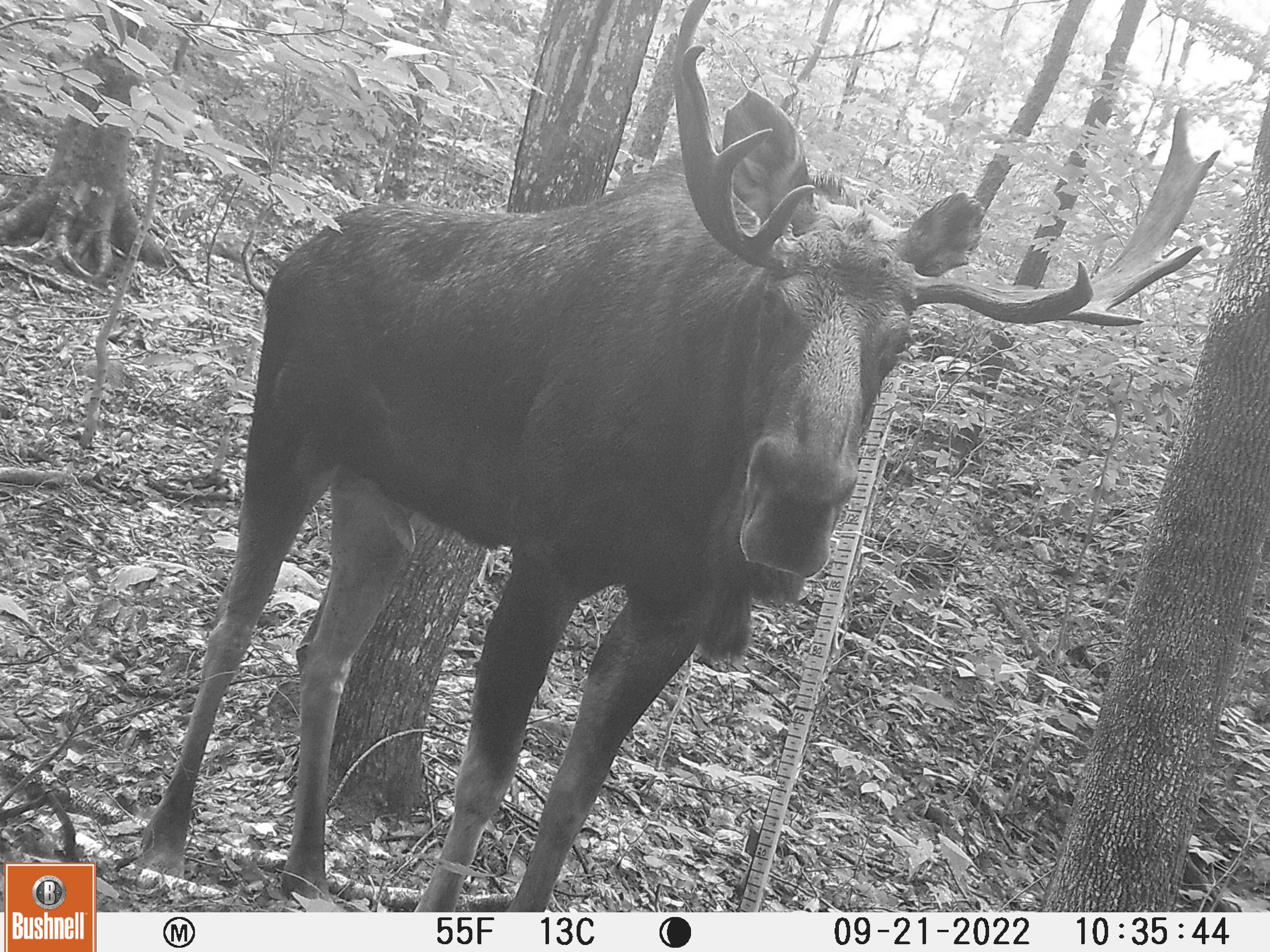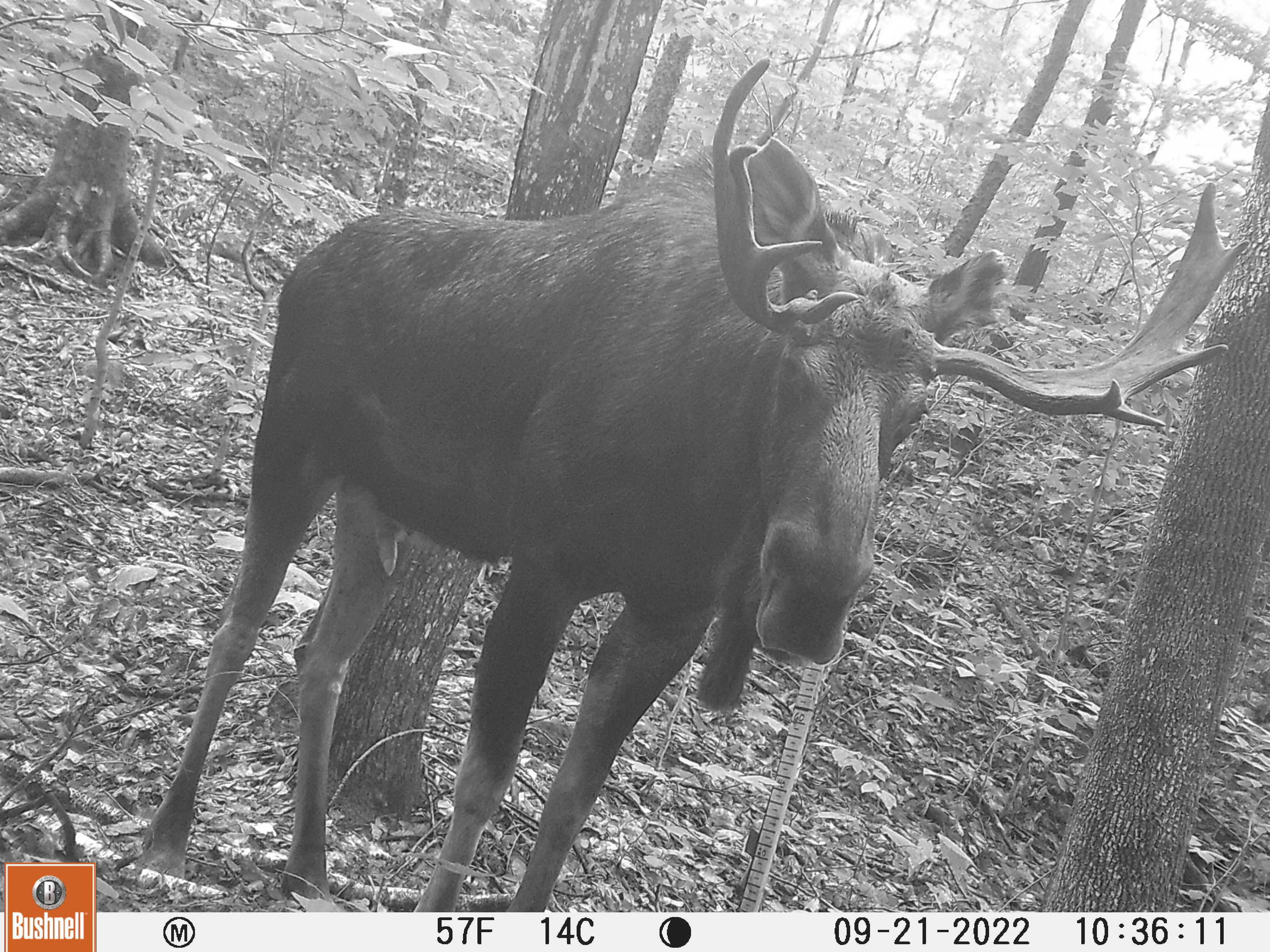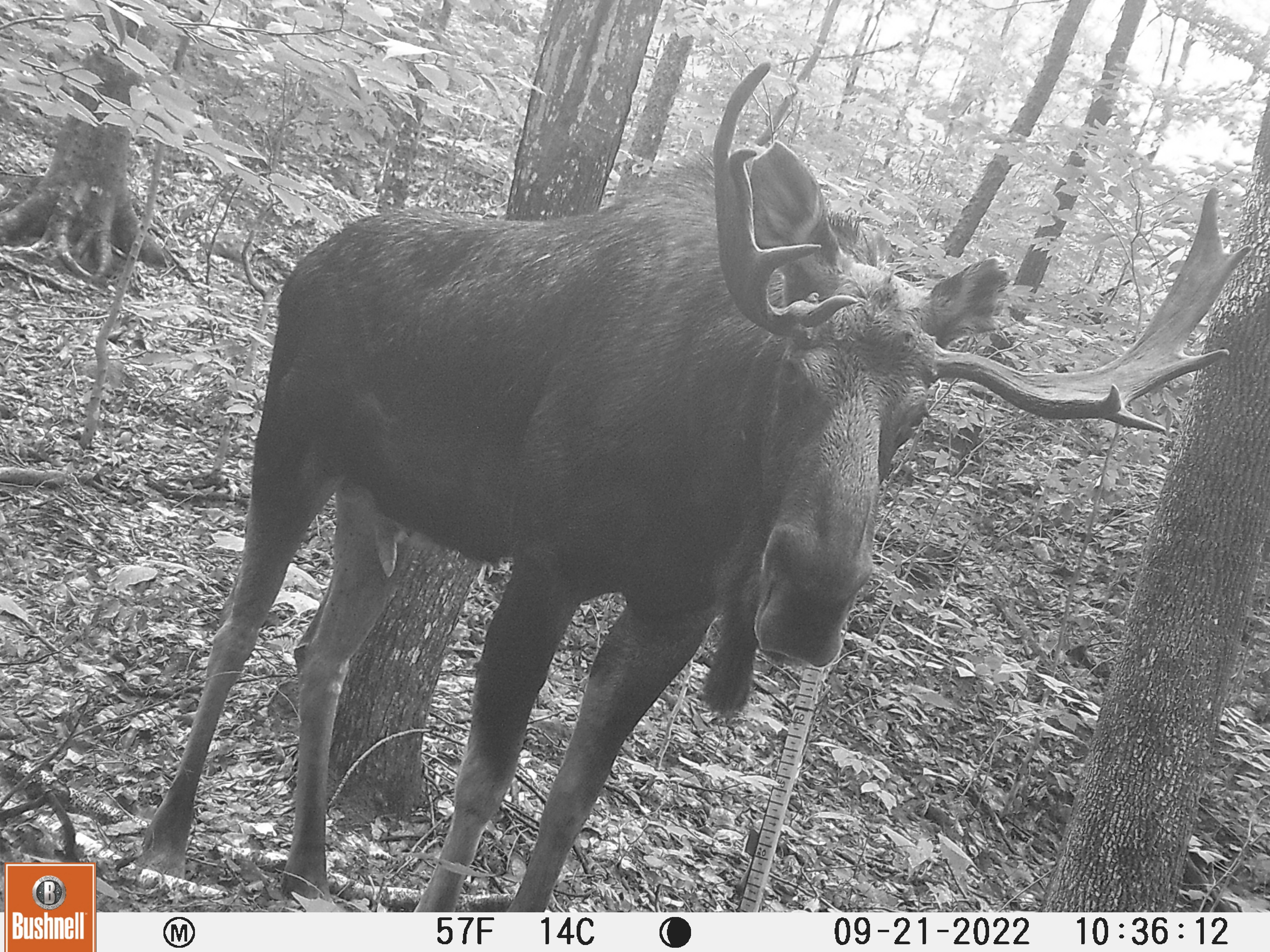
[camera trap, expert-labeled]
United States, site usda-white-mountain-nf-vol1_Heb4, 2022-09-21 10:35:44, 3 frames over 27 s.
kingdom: Animalia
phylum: Chordata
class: Mammalia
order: Artiodactyla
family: Cervidae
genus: Alces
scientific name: Alces alces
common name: moose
Moose (Alces alces).